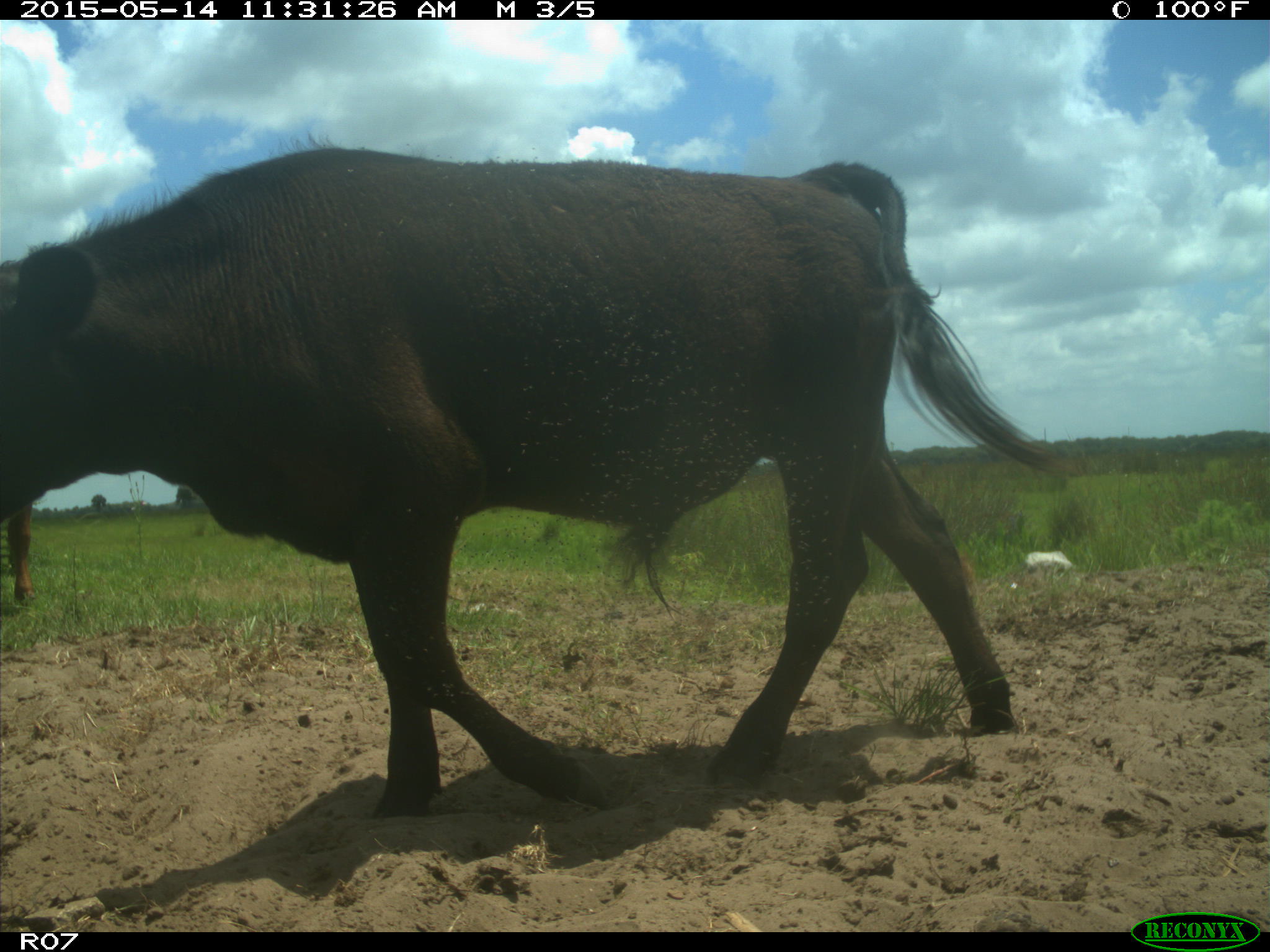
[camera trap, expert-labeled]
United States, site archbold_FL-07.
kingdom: Animalia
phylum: Chordata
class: Mammalia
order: Artiodactyla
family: Bovidae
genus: Bos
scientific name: Bos taurus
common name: domestic cow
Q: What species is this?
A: Bos taurus (domestic cow).